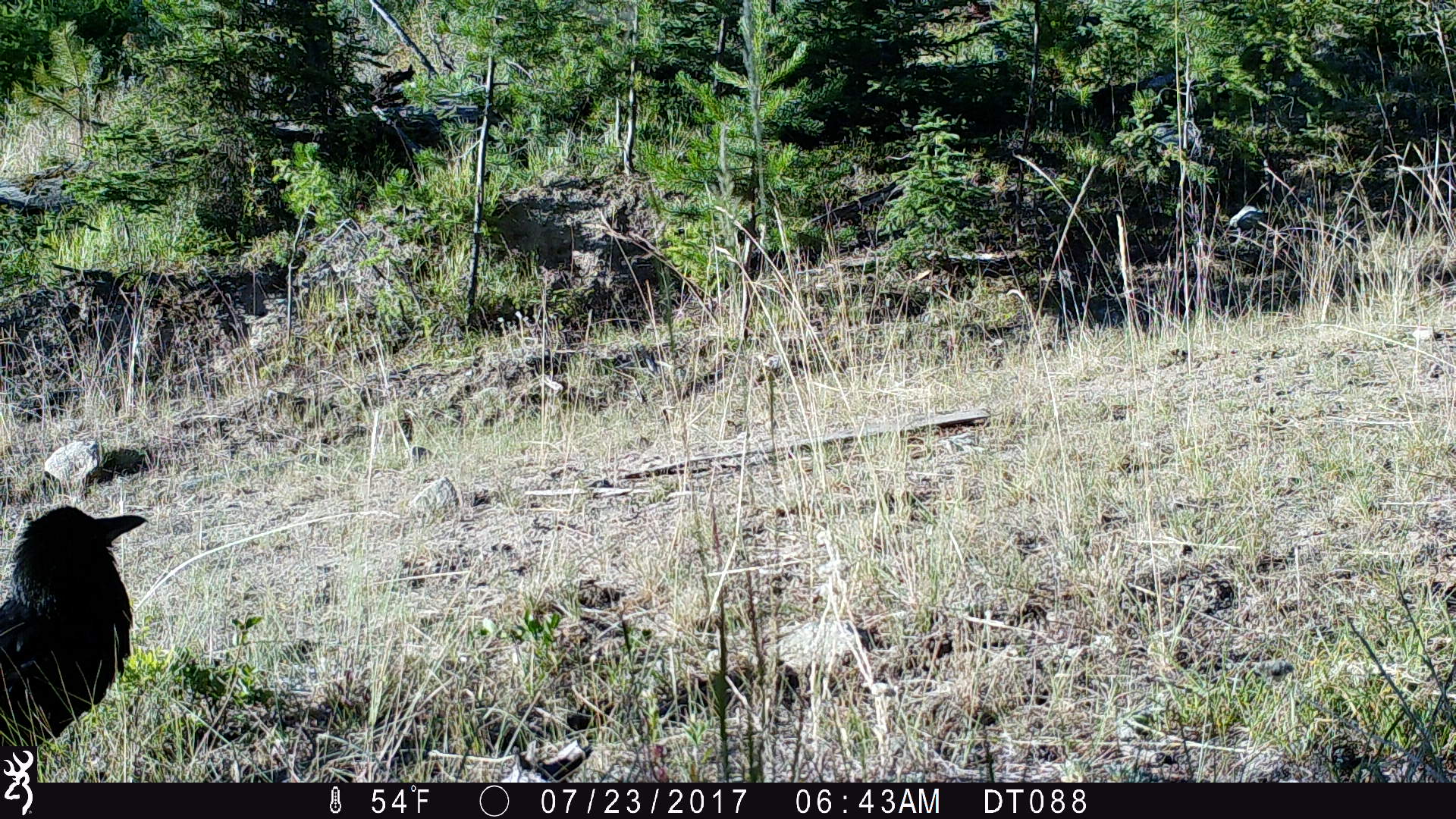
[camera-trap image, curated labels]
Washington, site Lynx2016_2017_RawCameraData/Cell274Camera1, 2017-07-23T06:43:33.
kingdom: Animalia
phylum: Chordata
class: Aves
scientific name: Aves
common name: birds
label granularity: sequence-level